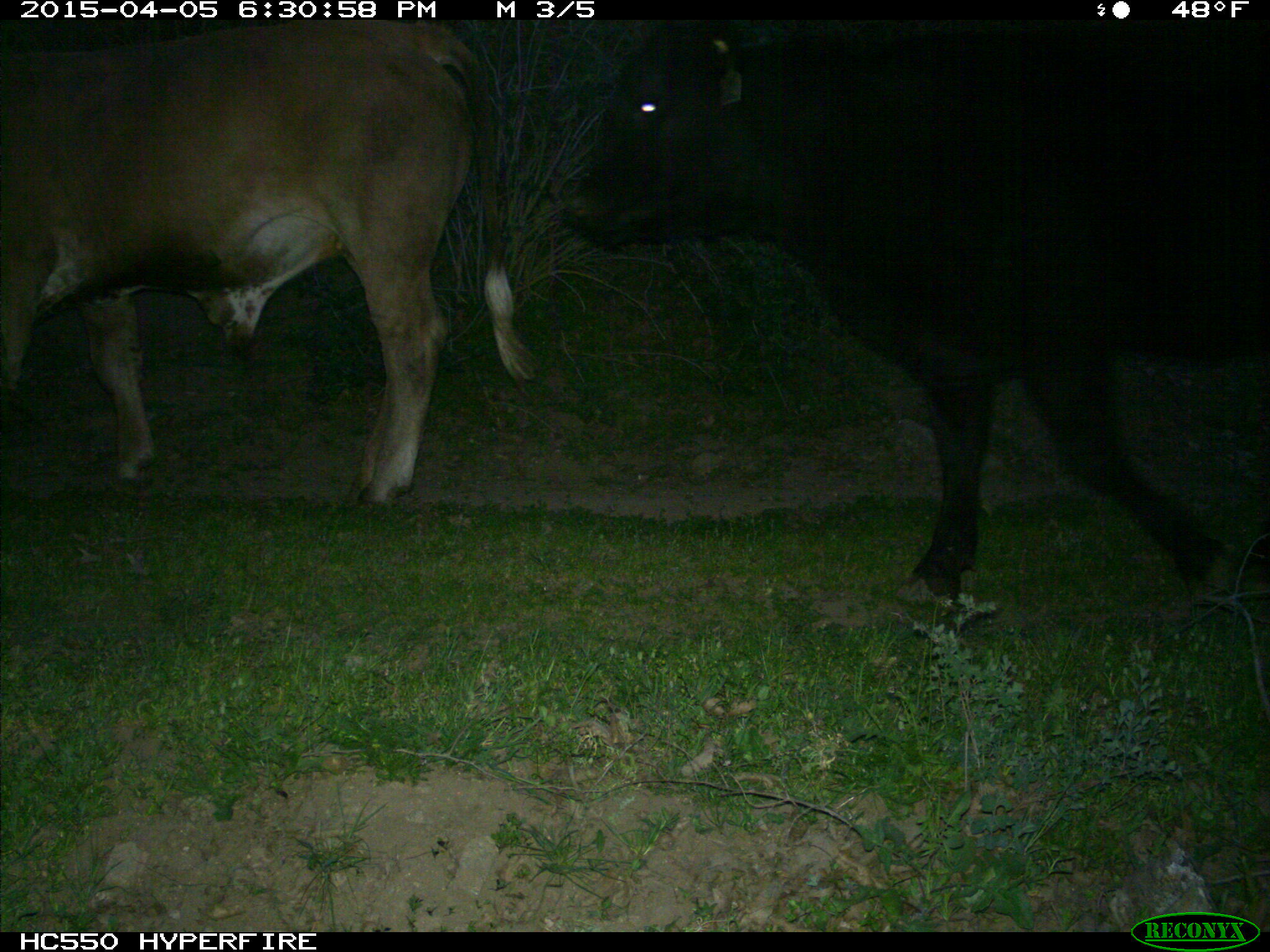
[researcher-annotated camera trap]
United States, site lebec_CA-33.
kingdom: Animalia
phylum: Chordata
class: Mammalia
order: Artiodactyla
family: Bovidae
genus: Bos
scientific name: Bos taurus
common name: domestic cow